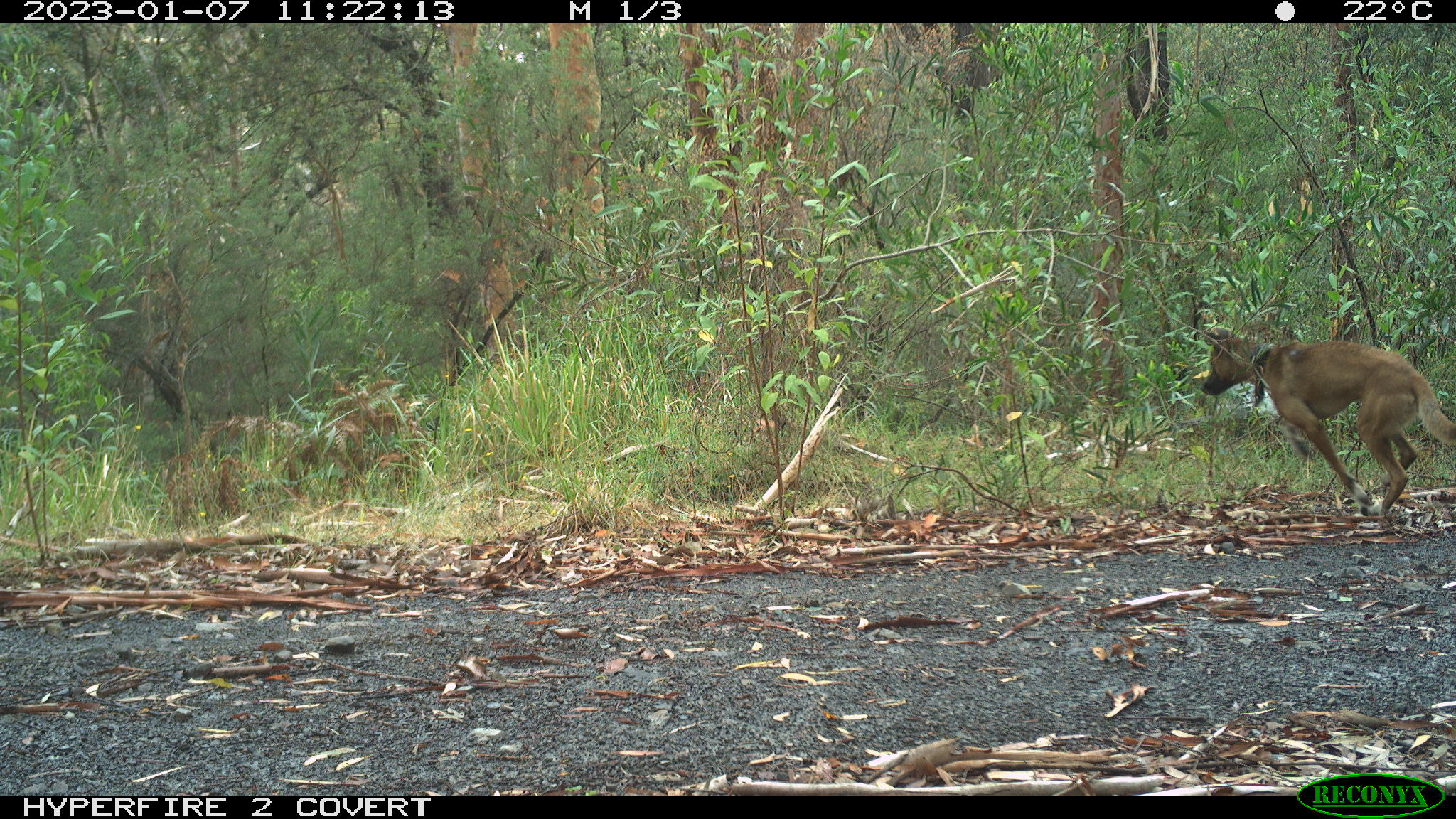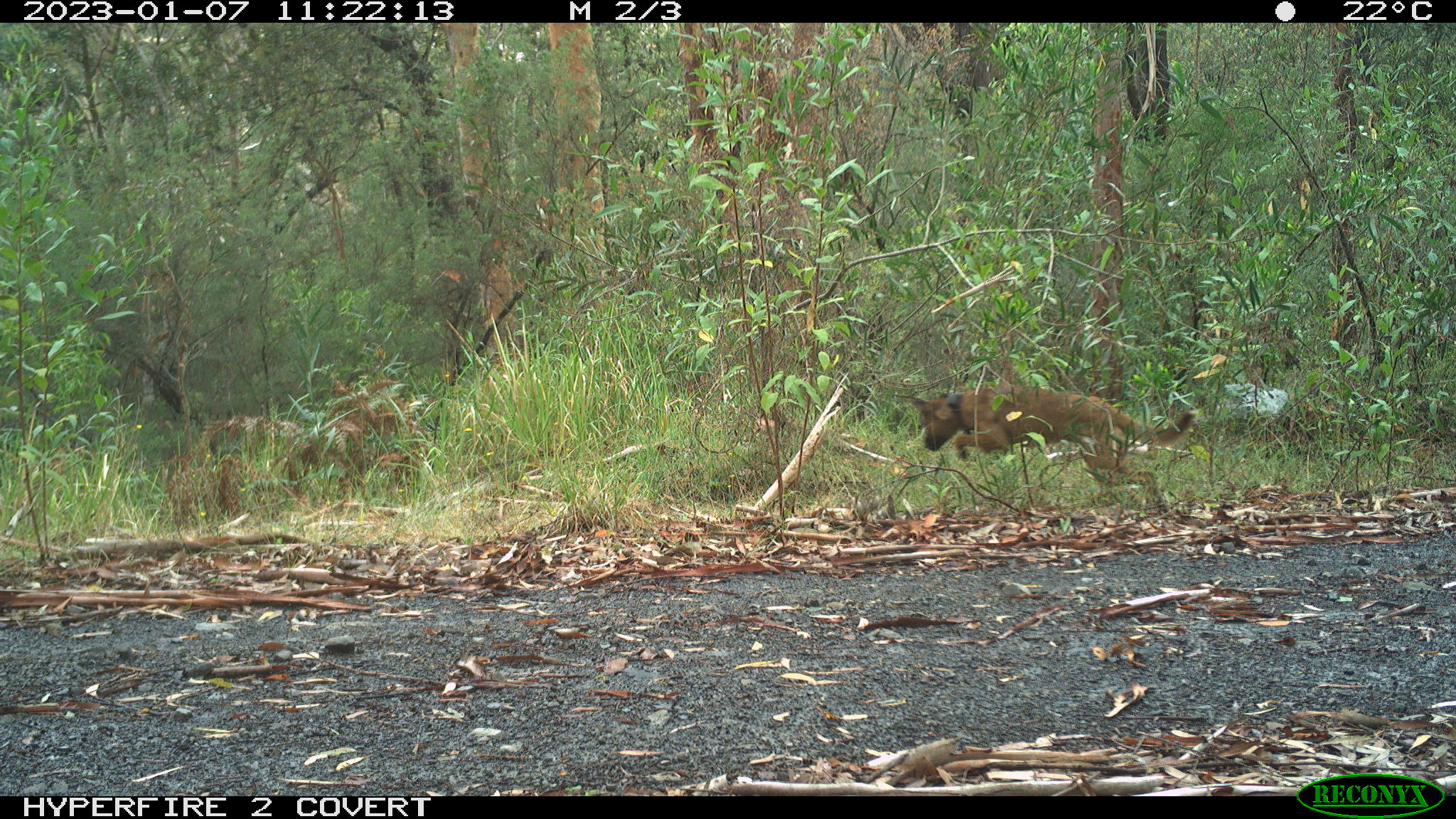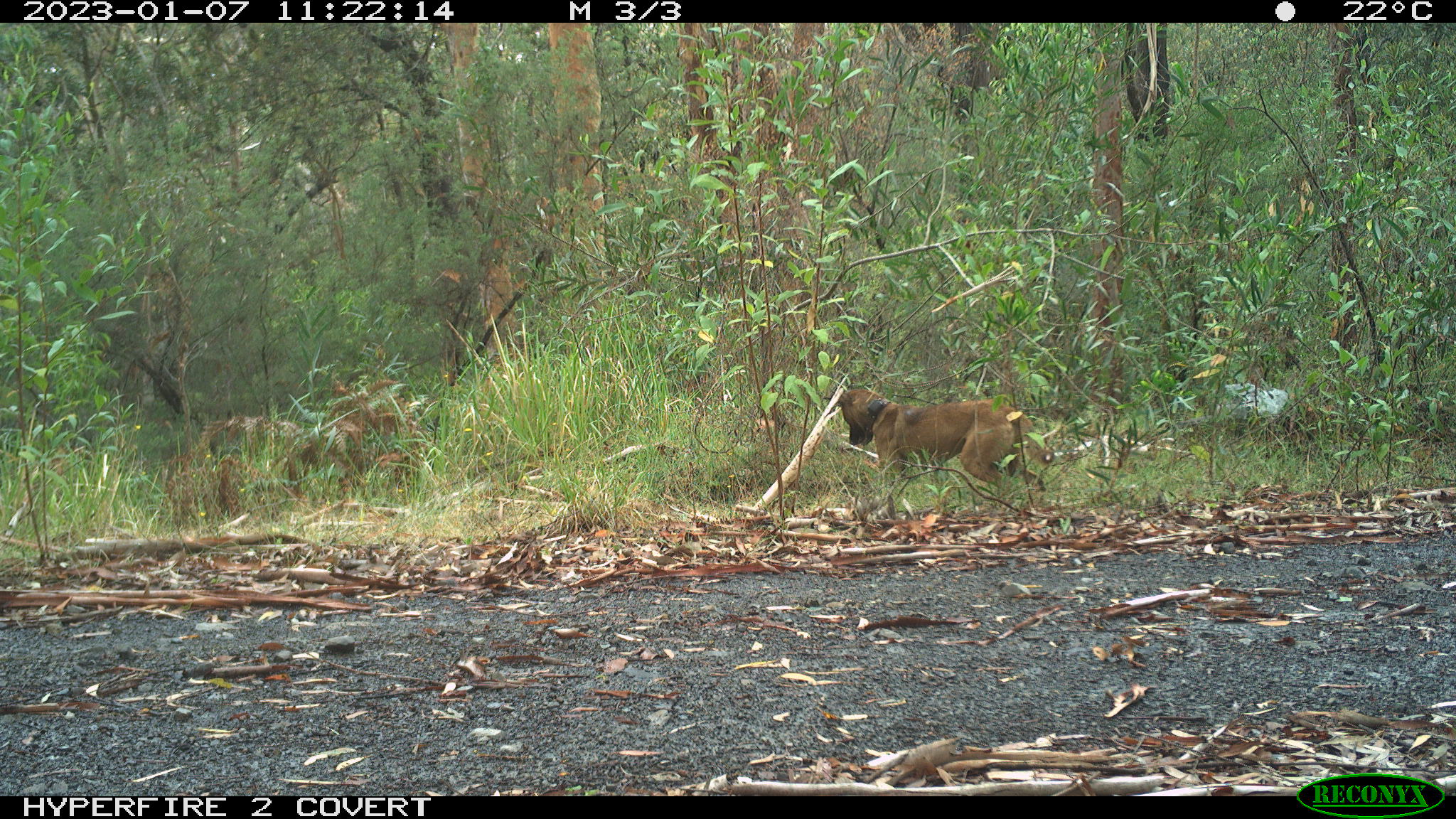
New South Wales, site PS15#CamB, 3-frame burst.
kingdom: Animalia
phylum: Chordata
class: Mammalia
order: Carnivora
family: Canidae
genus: Canis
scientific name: Canis familiaris dingo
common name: dingo